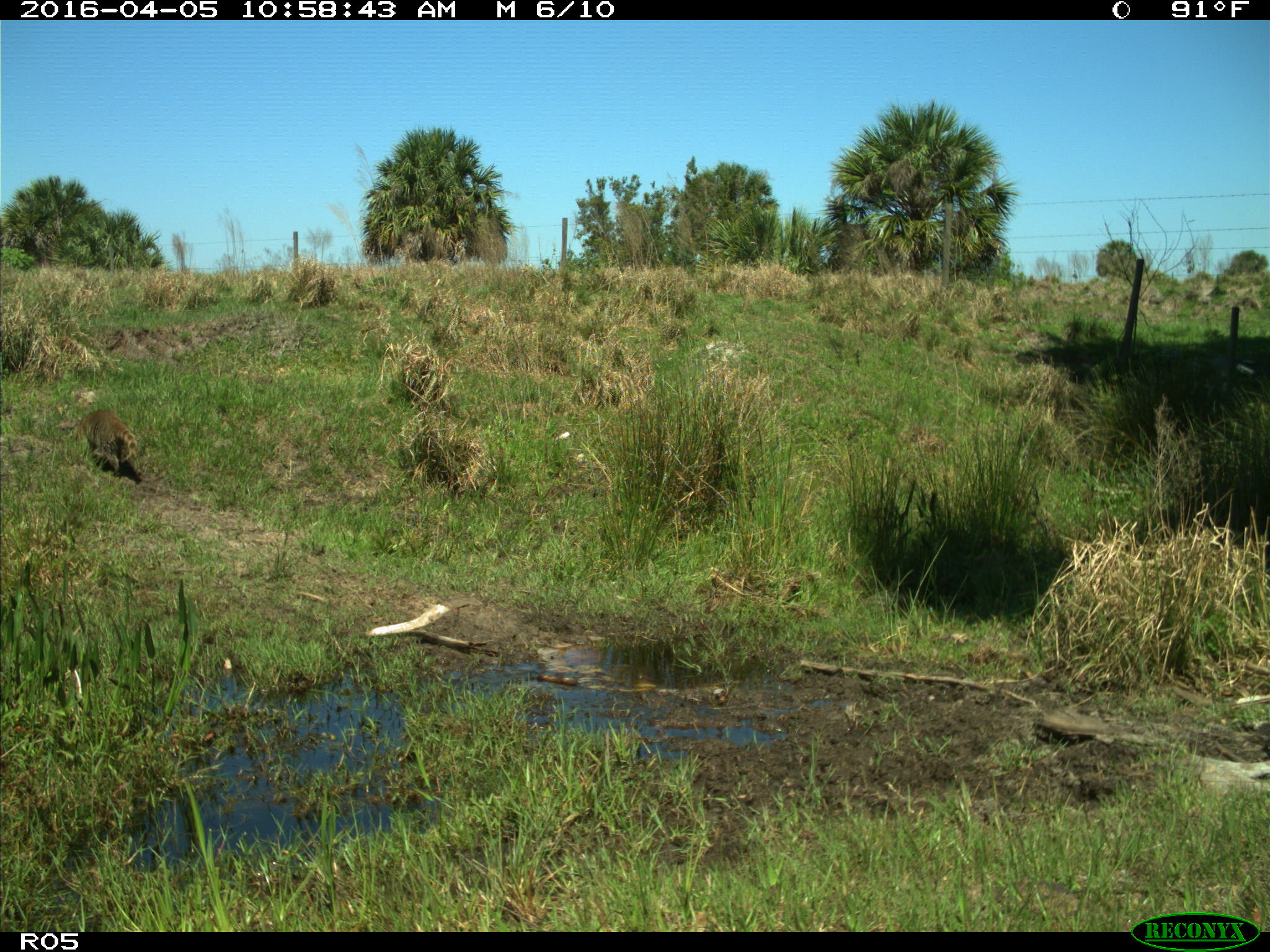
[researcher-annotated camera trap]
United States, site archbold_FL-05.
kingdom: Animalia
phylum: Chordata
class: Mammalia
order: Carnivora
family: Procyonidae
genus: Procyon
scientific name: Procyon lotor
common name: common raccoon